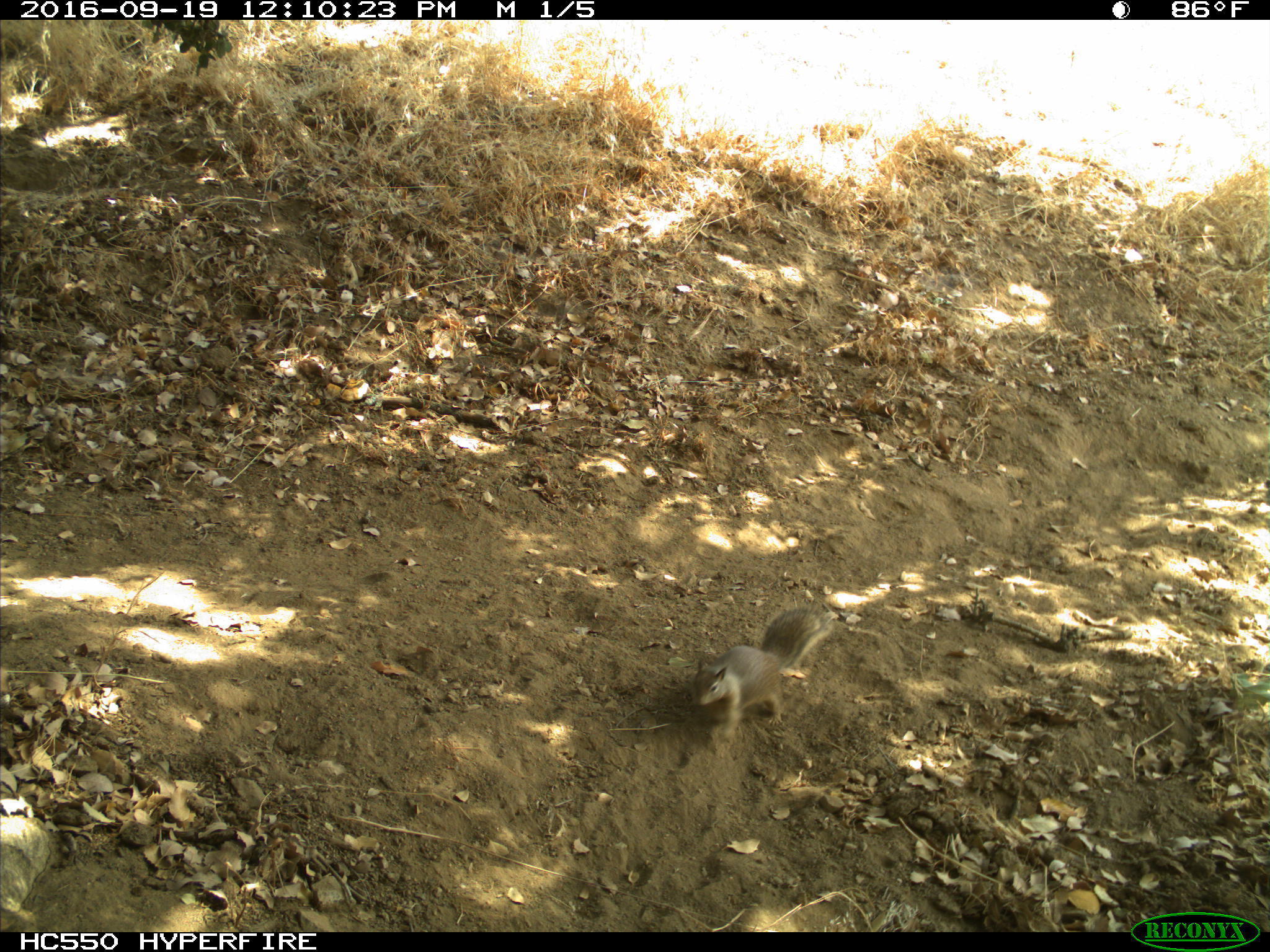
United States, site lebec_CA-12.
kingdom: Animalia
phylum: Chordata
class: Mammalia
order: Rodentia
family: Sciuridae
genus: Otospermophilus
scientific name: Otospermophilus beecheyi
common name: california ground squirrel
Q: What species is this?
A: Otospermophilus beecheyi (california ground squirrel).